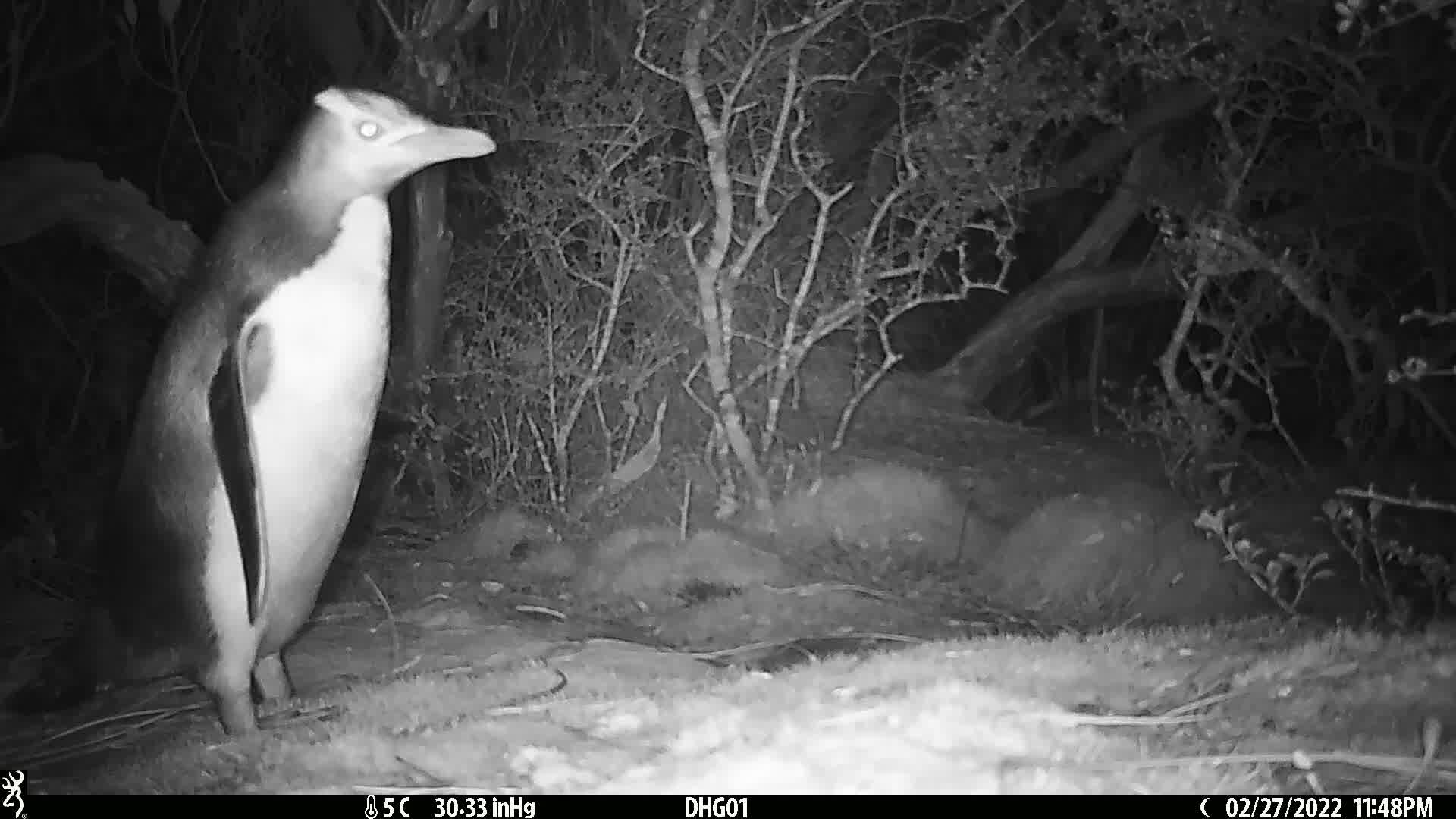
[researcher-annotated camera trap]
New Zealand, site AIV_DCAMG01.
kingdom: Animalia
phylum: Chordata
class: Aves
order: Sphenisciformes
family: Spheniscidae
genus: Megadyptes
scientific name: Megadyptes antipodes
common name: yellow-eyed penguin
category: yellow eyed penguin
Yellow eyed penguin (yellow-eyed penguin) (Megadyptes antipodes).